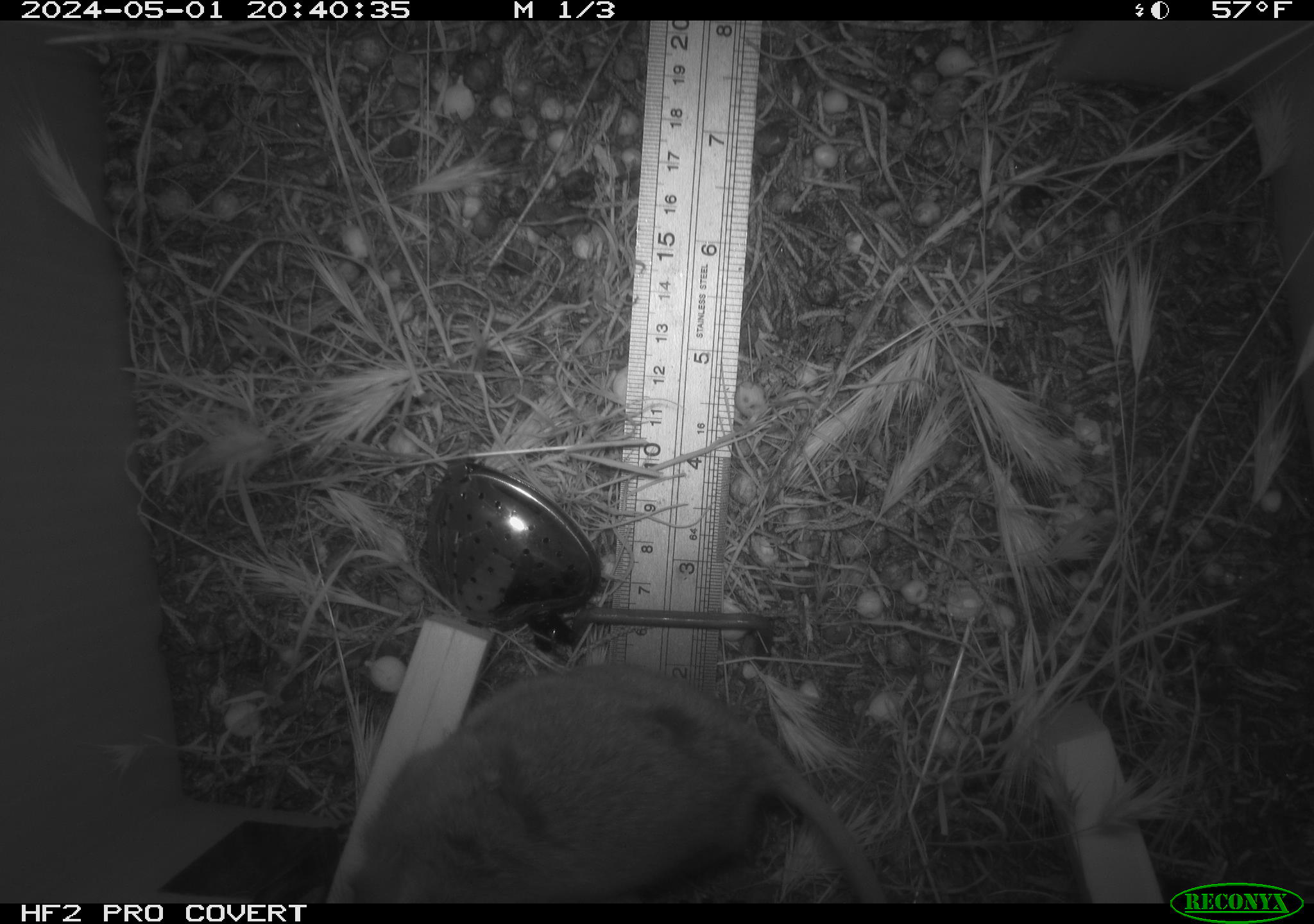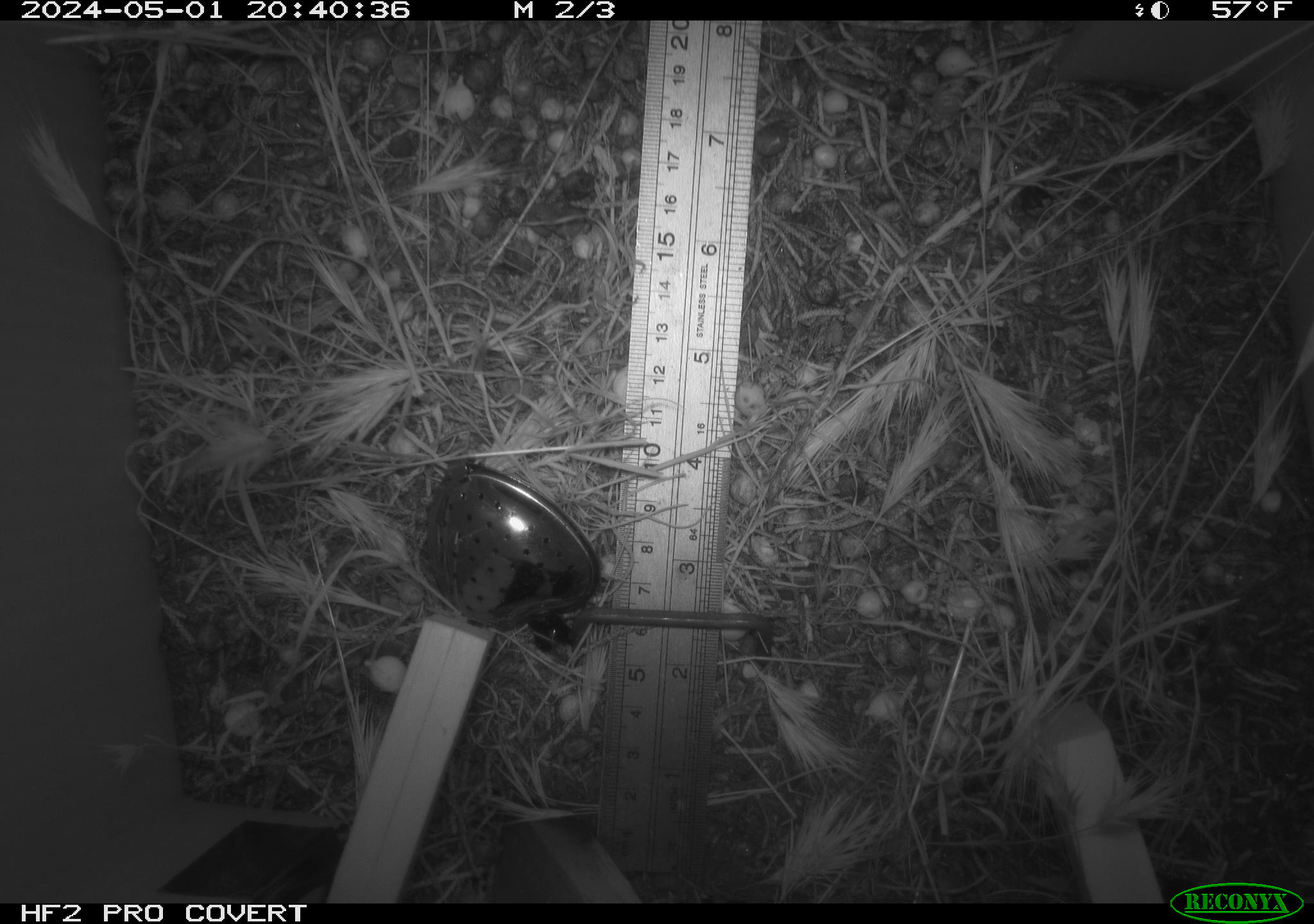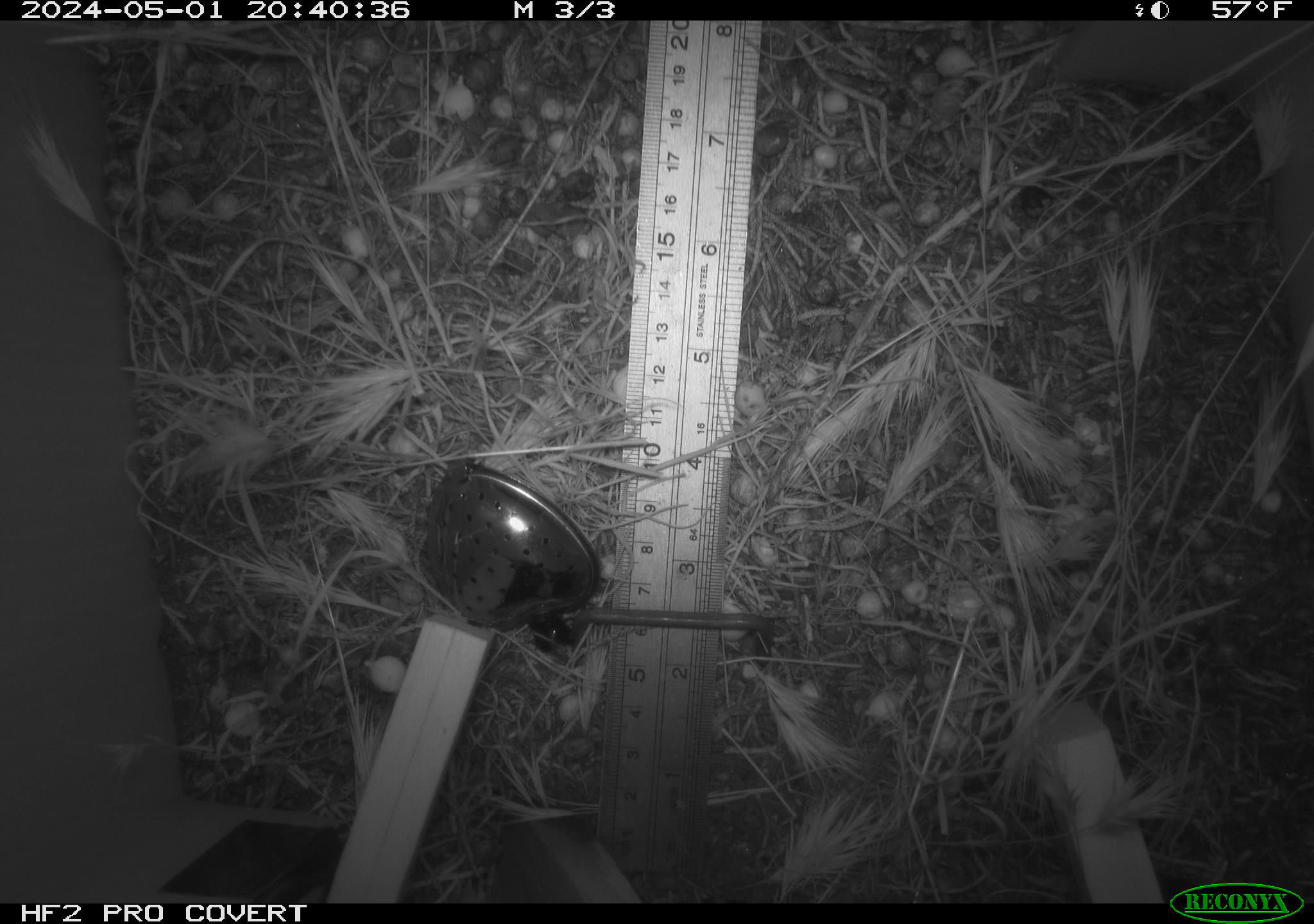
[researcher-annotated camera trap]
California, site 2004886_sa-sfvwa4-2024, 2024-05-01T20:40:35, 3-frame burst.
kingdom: Animalia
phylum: Chordata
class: Mammalia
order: Rodentia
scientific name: Rodentia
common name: mouse species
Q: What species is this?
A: Mouse species (Rodentia).